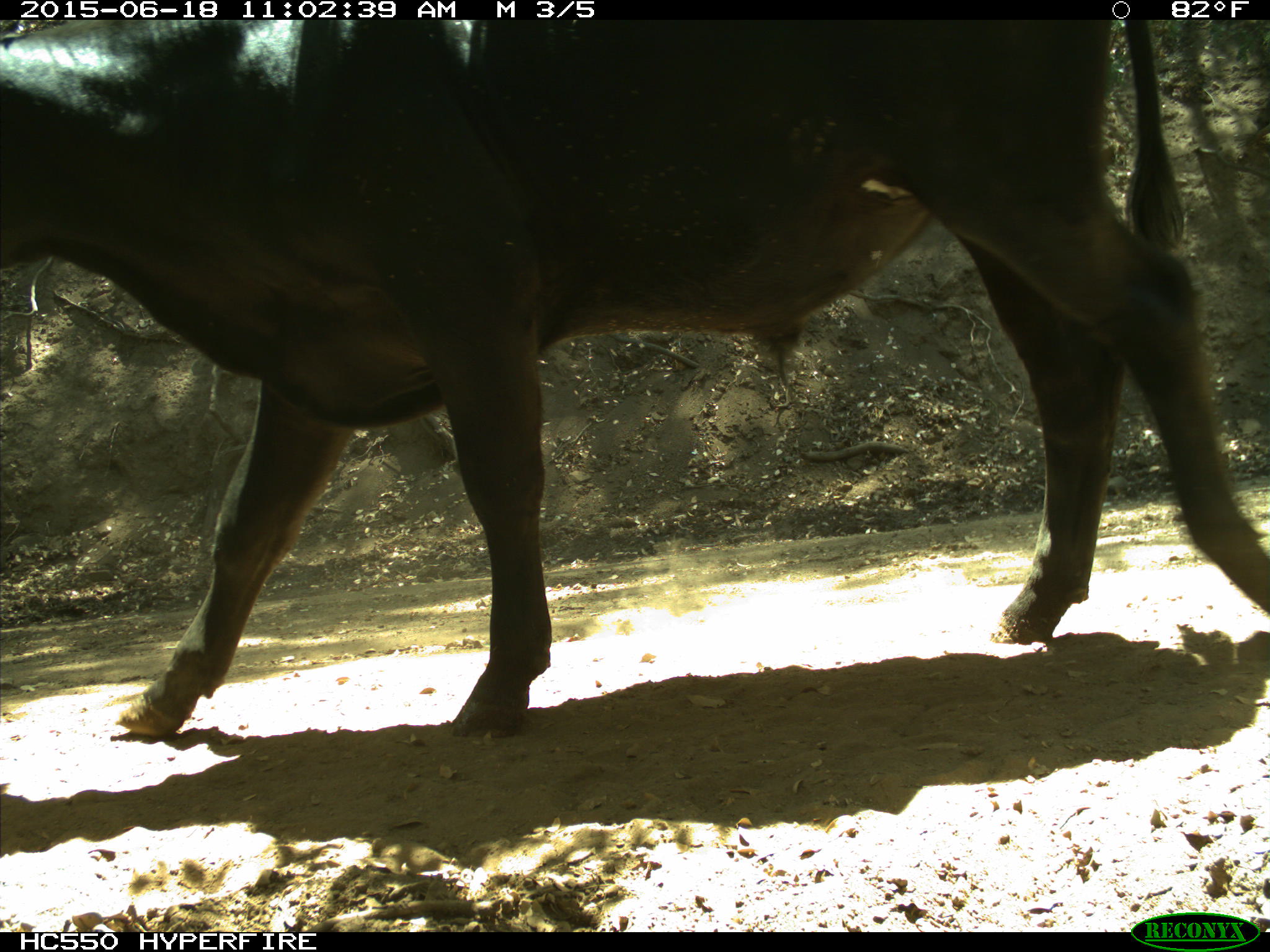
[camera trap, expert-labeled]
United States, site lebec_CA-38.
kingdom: Animalia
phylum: Chordata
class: Mammalia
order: Artiodactyla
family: Bovidae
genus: Bos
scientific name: Bos taurus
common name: domestic cow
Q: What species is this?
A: Bos taurus (domestic cow).